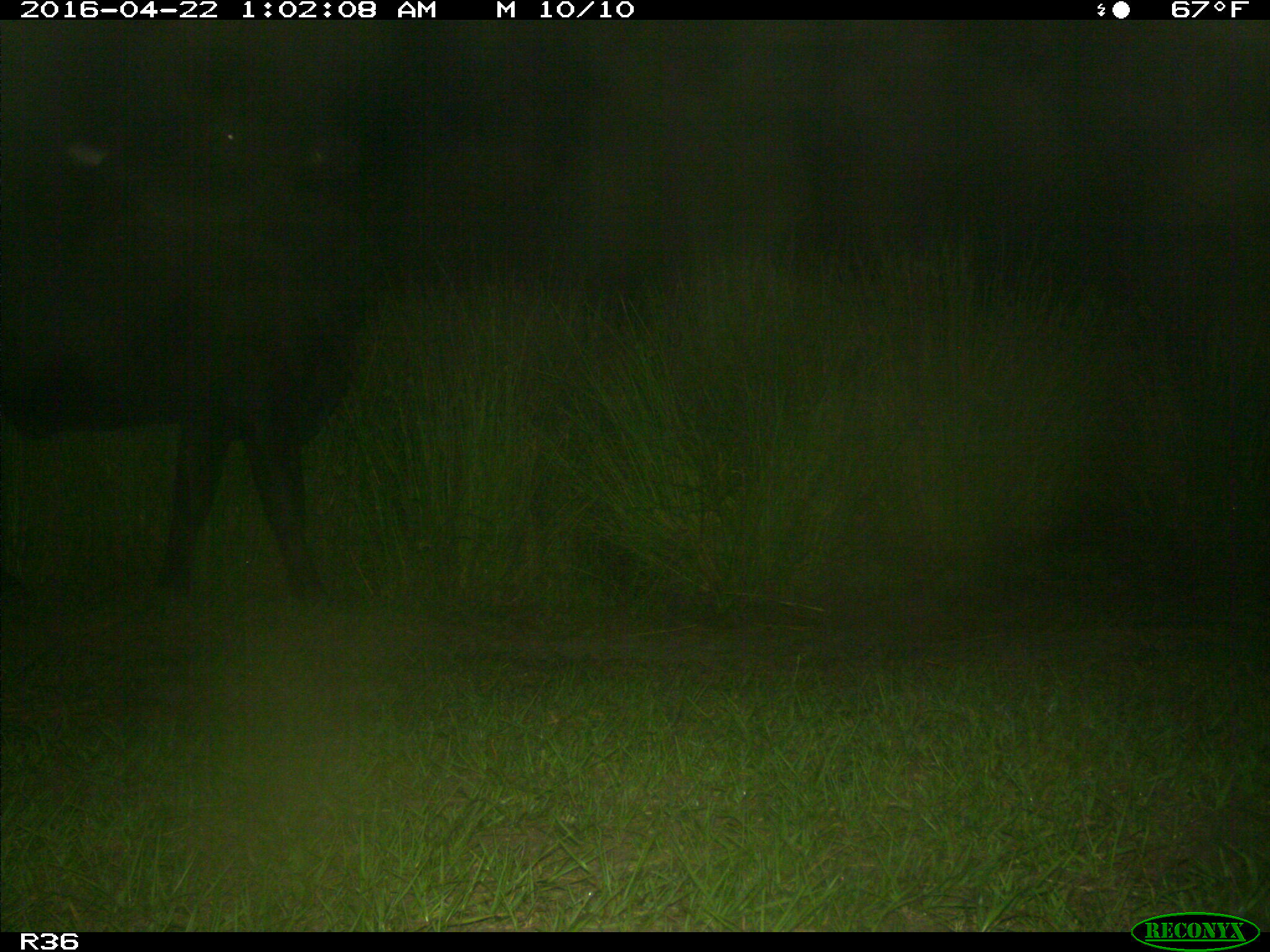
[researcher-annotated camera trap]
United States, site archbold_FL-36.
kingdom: Animalia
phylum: Chordata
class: Mammalia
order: Artiodactyla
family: Bovidae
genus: Bos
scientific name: Bos taurus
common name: domestic cow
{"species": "Bos taurus (domestic cow)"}